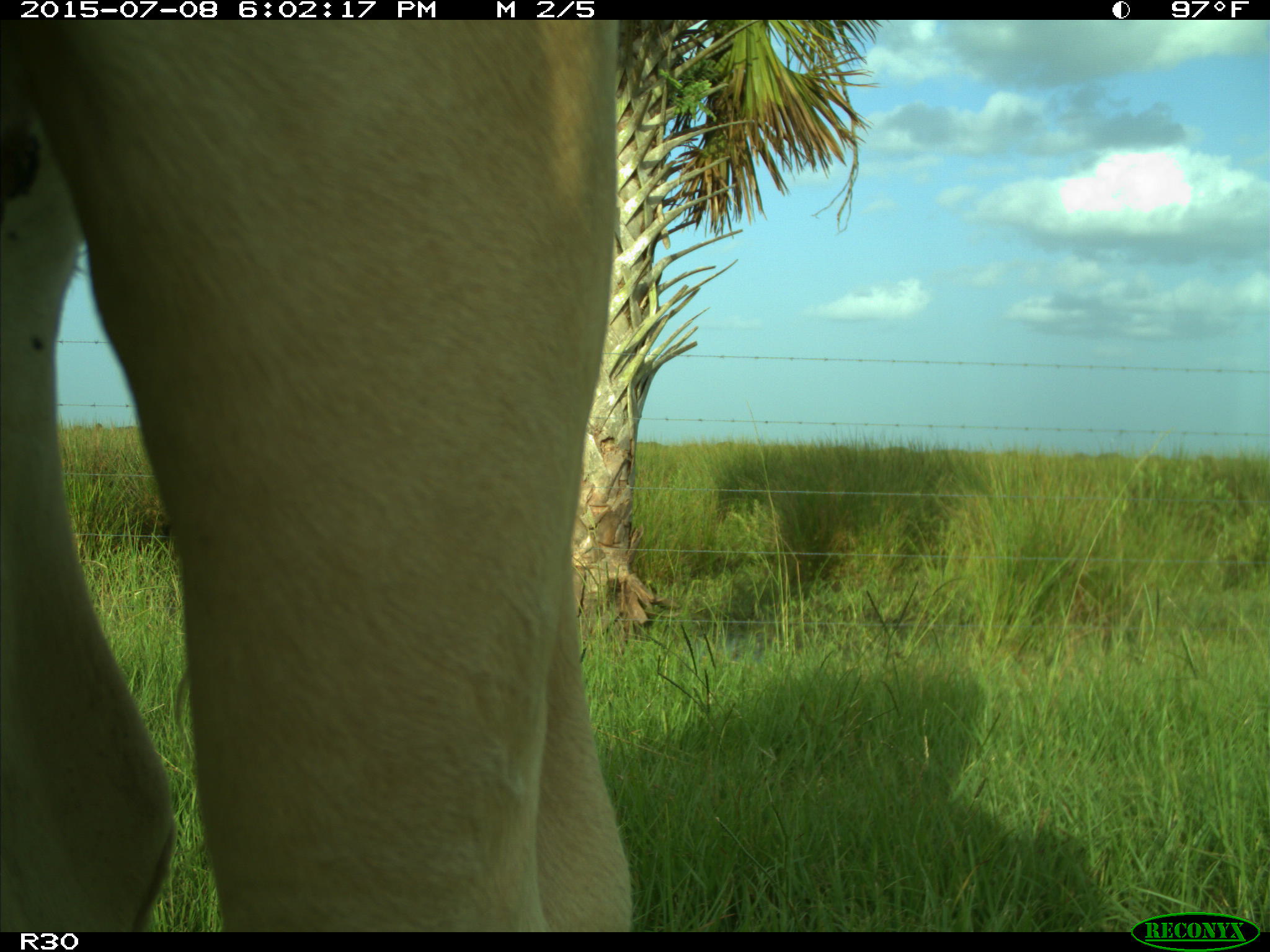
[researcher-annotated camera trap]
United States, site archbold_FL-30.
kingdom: Animalia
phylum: Chordata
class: Mammalia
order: Artiodactyla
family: Bovidae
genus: Bos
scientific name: Bos taurus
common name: domestic cow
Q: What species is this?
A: Bos taurus (domestic cow).